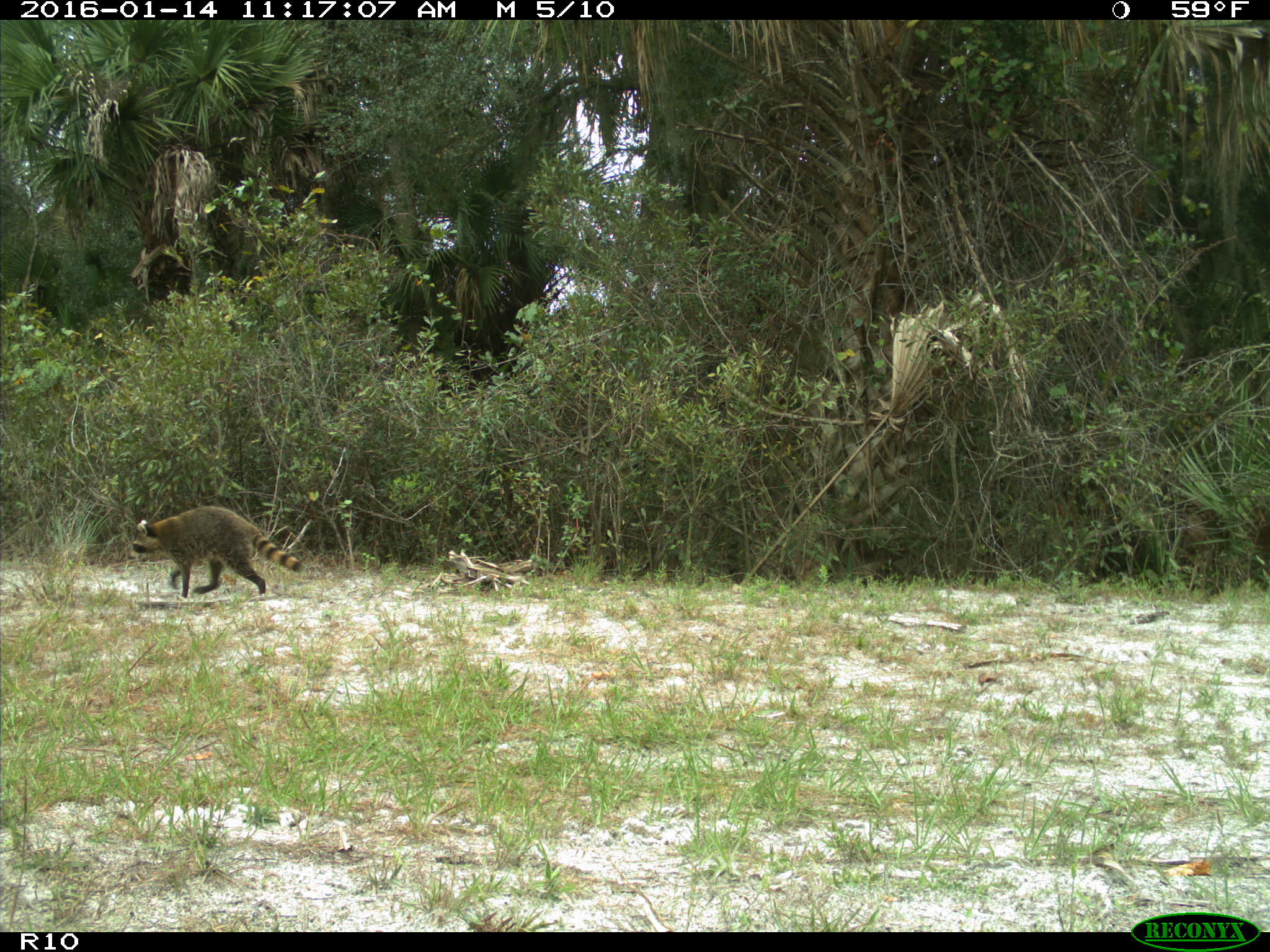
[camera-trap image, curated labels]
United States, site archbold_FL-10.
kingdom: Animalia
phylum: Chordata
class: Mammalia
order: Carnivora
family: Procyonidae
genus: Procyon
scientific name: Procyon lotor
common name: common raccoon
Procyon lotor (common raccoon).